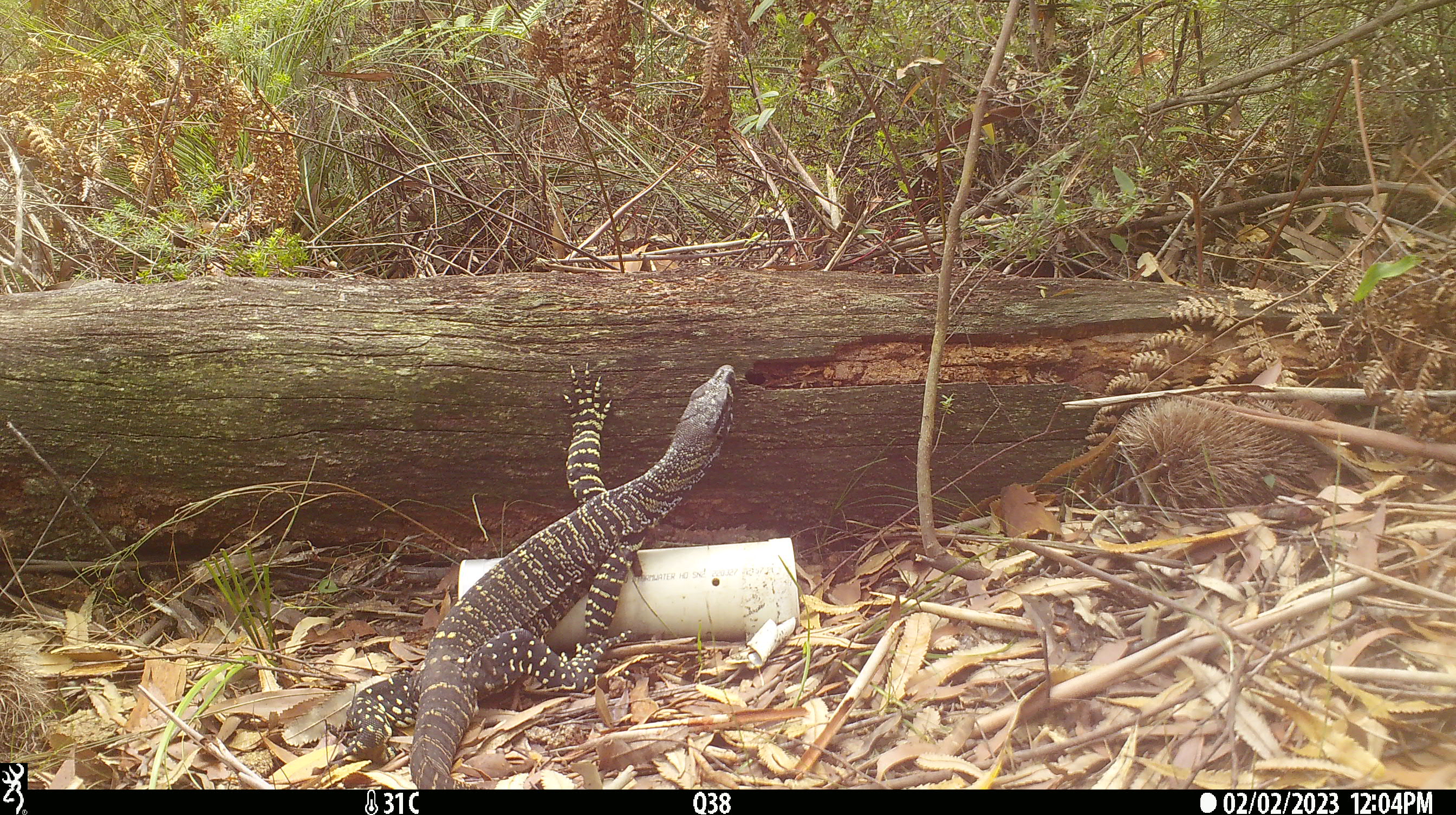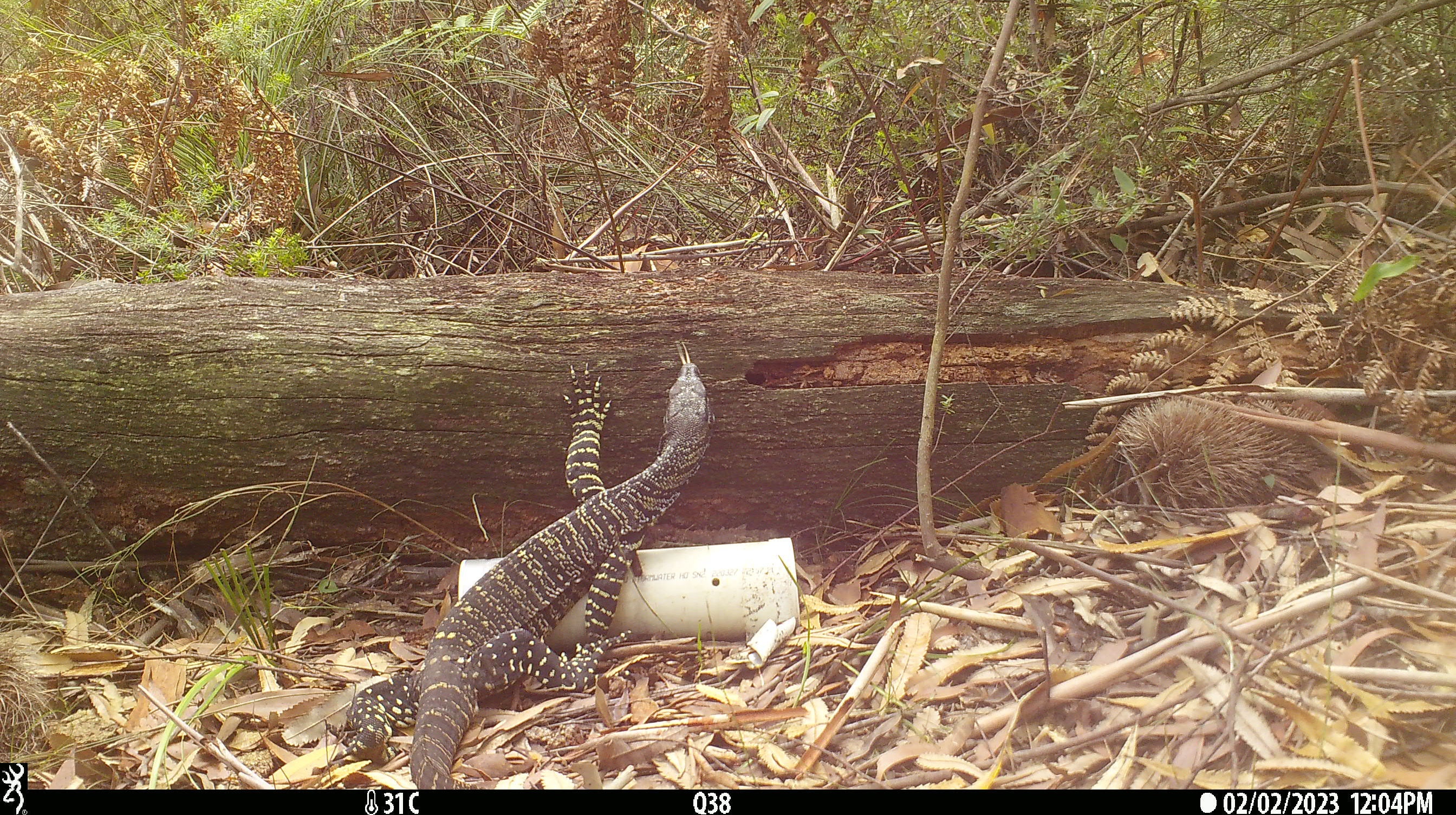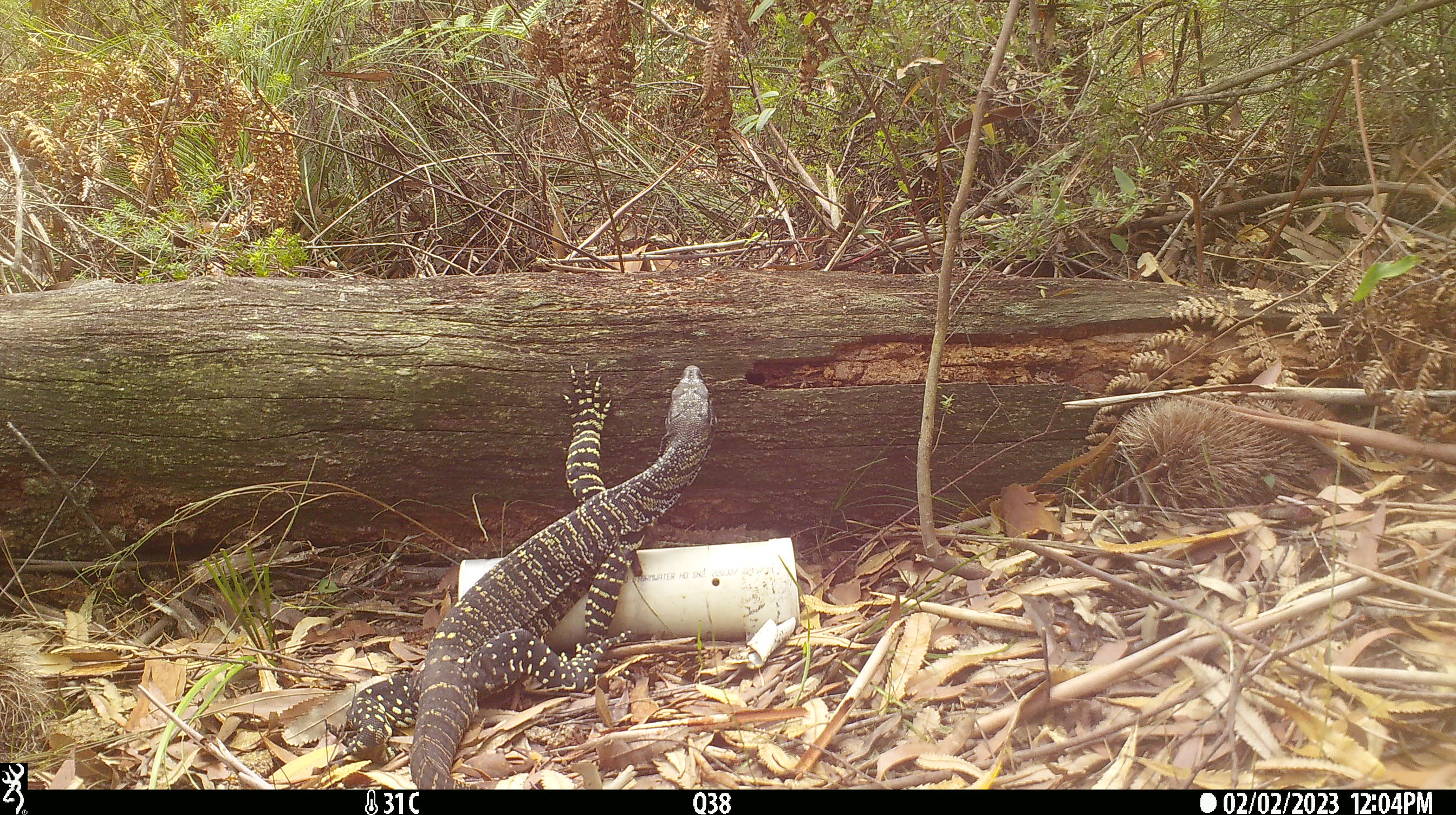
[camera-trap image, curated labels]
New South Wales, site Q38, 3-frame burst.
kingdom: Animalia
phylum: Chordata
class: Reptilia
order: Squamata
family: Varanidae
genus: Varanus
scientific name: Varanus varius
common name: lace monitor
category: goanna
Goanna (lace monitor) (Varanus varius).